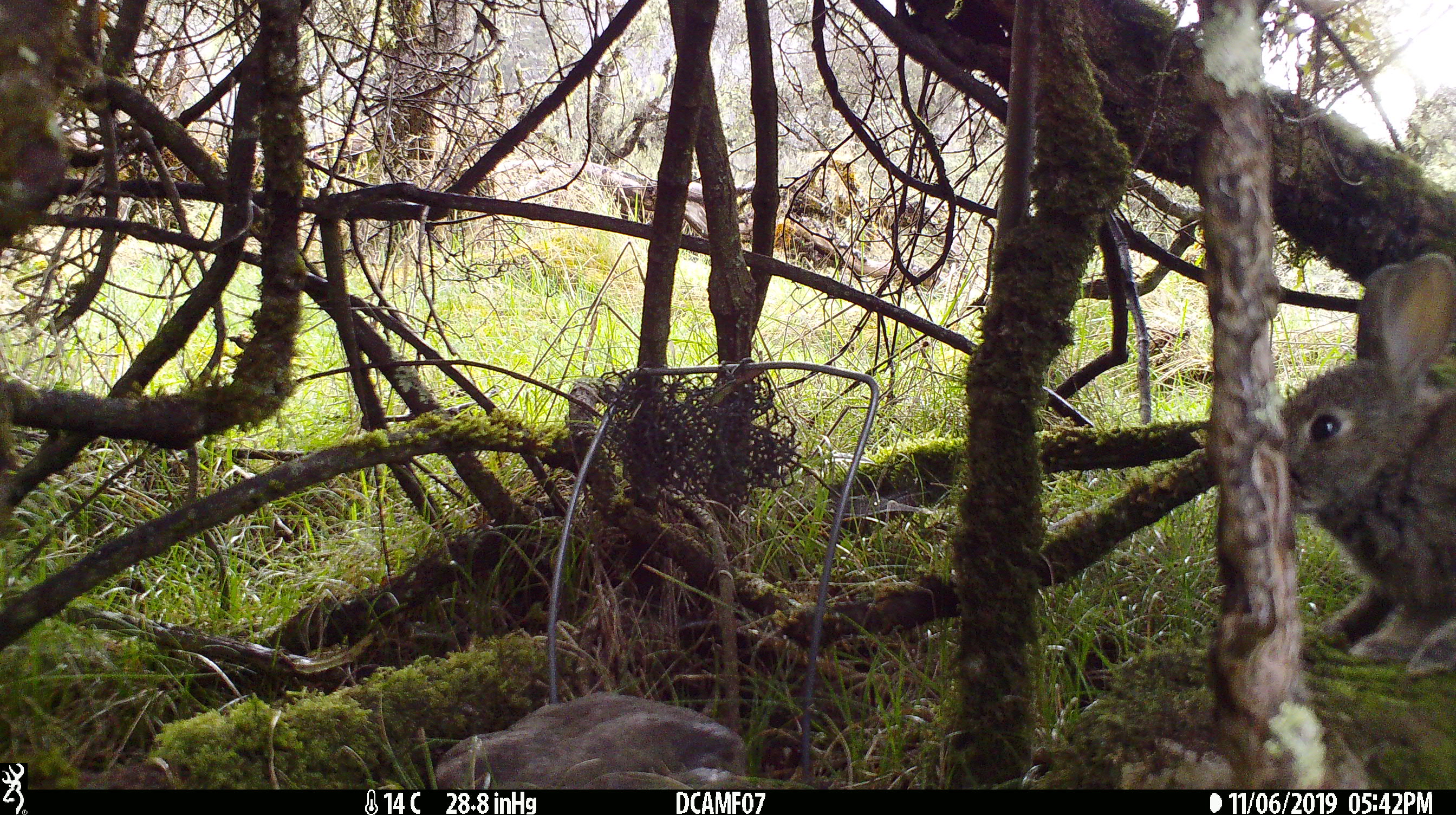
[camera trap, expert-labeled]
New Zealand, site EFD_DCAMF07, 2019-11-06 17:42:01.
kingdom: Animalia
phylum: Chordata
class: Mammalia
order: Lagomorpha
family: Leporidae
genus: Oryctolagus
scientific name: Oryctolagus cuniculus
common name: european rabbit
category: rabbit